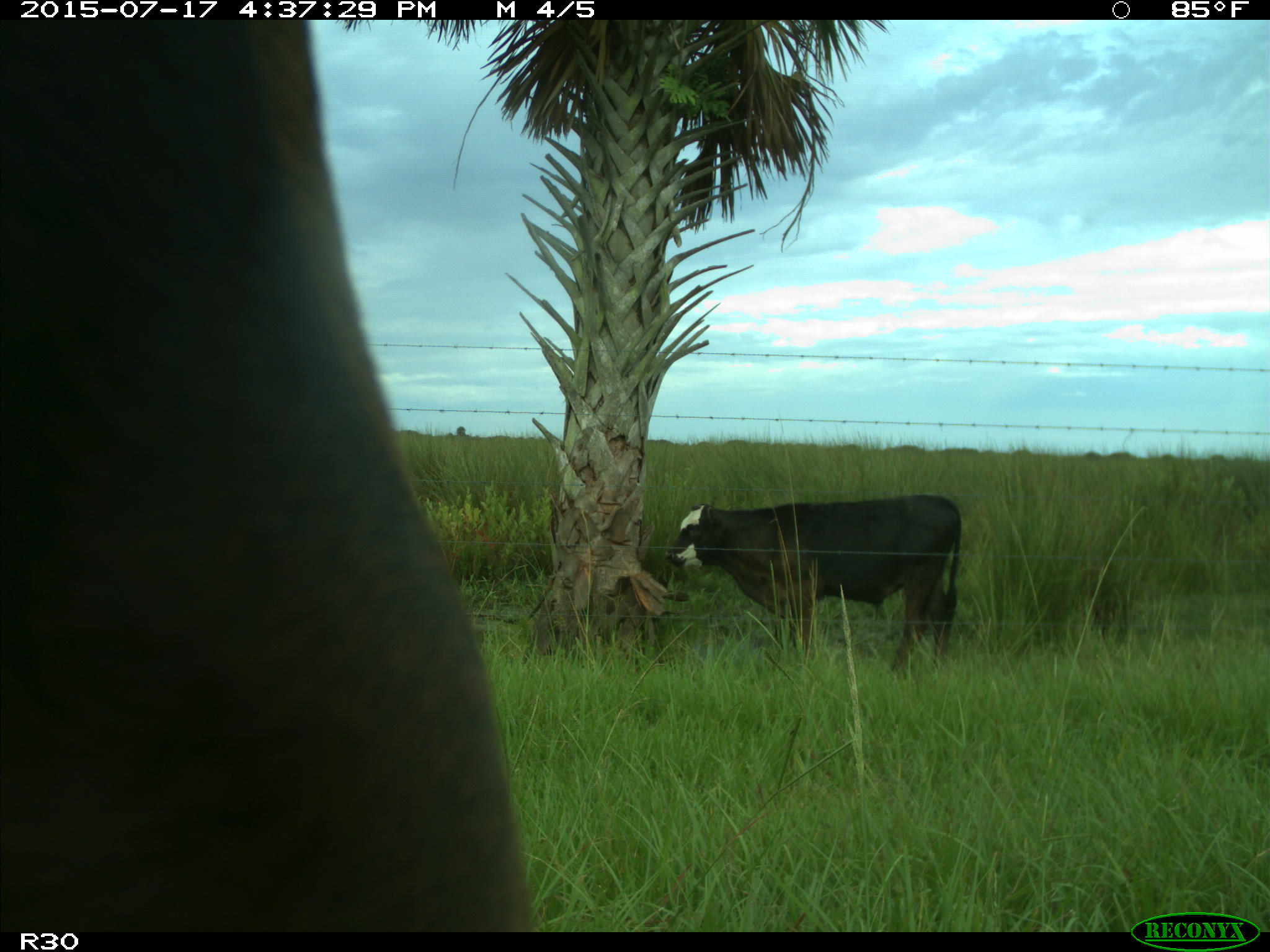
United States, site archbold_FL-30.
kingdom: Animalia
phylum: Chordata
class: Mammalia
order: Artiodactyla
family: Bovidae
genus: Bos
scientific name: Bos taurus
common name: domestic cow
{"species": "Bos taurus (domestic cow)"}